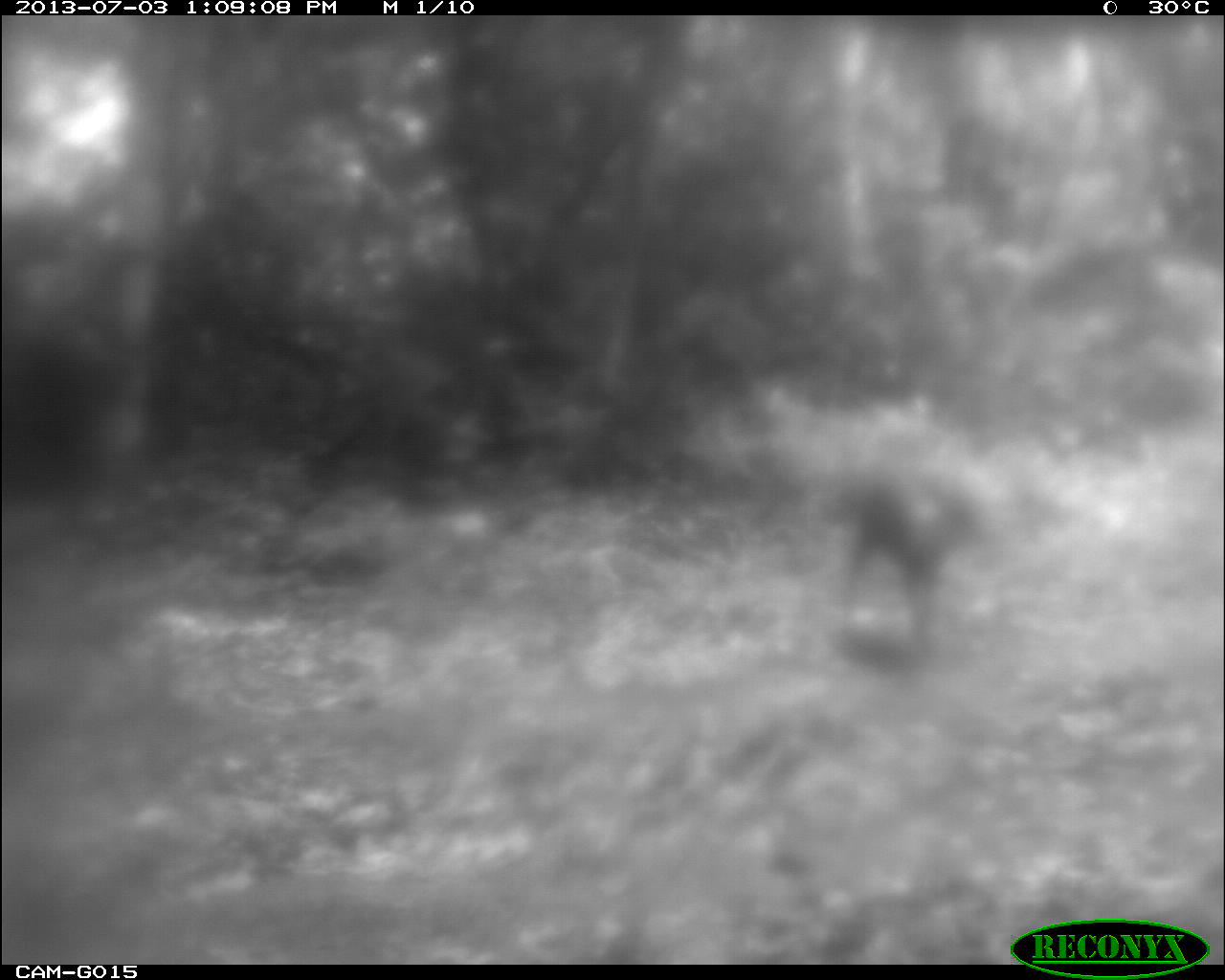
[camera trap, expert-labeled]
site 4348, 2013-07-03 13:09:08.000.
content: unidentified animal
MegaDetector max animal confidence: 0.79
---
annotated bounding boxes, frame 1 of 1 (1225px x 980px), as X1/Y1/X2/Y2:
unknown: 830/409/992/652